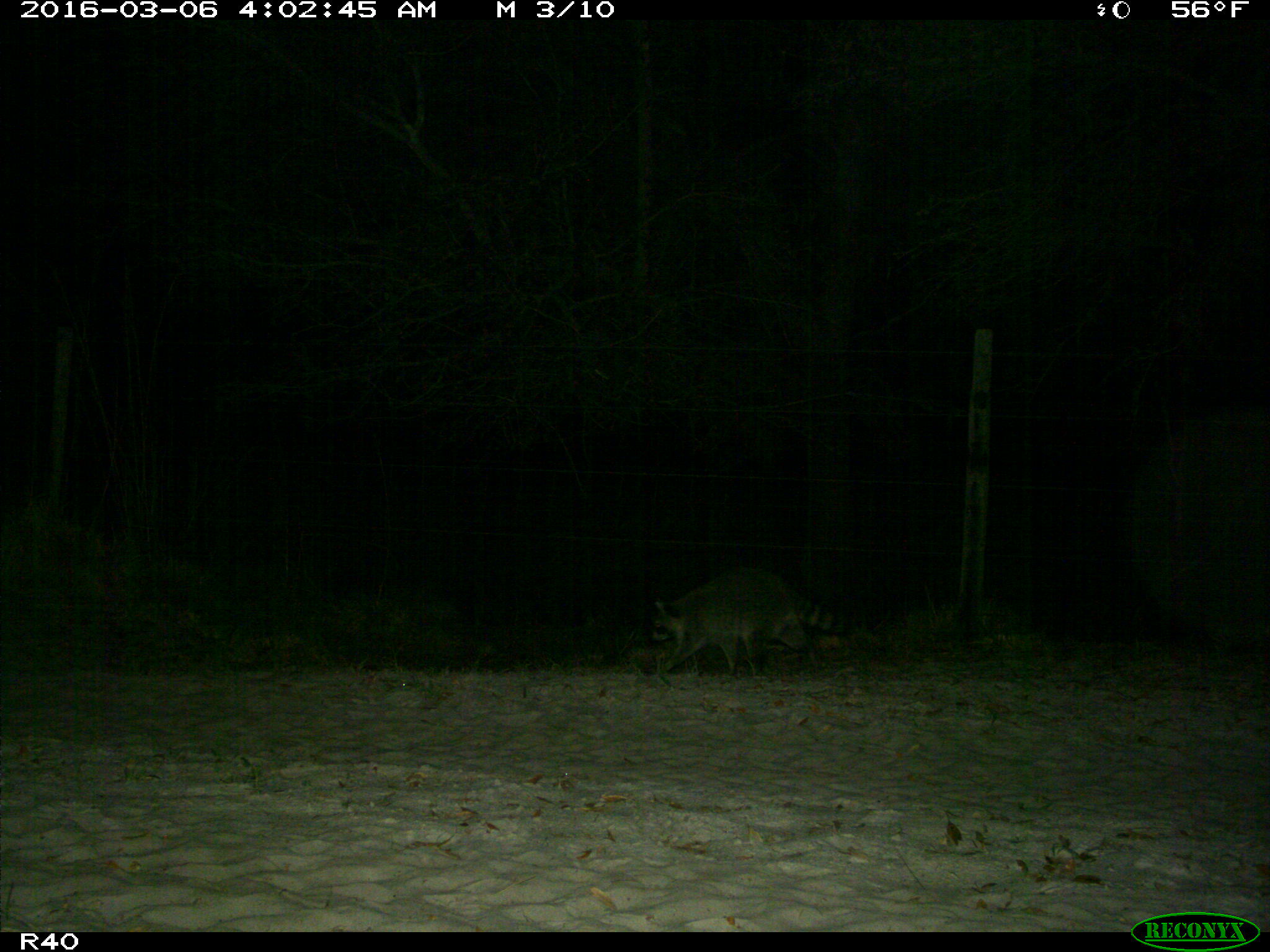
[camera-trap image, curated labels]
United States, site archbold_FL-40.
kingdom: Animalia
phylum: Chordata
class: Mammalia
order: Carnivora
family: Procyonidae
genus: Procyon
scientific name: Procyon lotor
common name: common raccoon